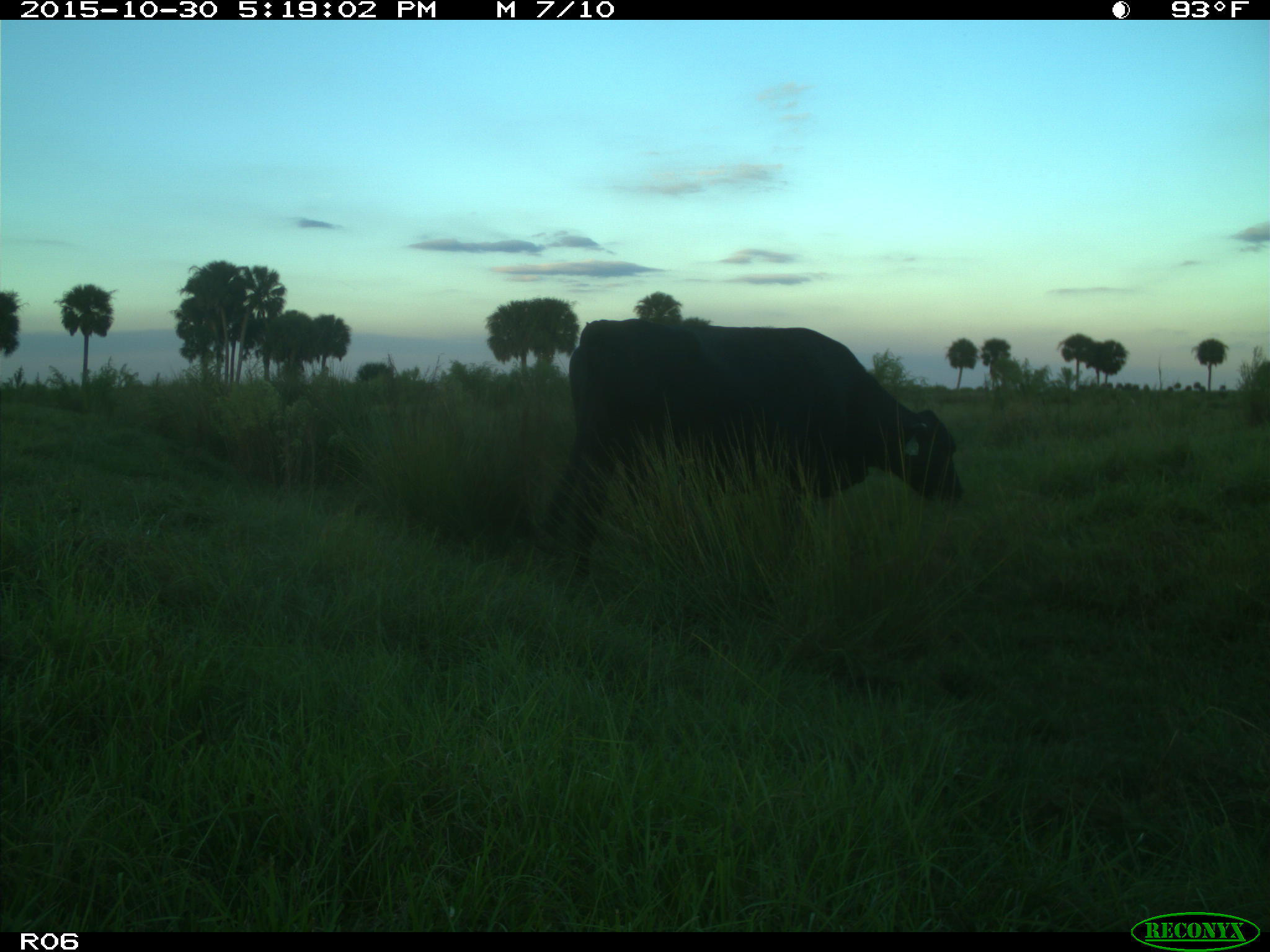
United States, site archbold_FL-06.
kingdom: Animalia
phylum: Chordata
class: Mammalia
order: Artiodactyla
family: Bovidae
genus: Bos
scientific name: Bos taurus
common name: domestic cow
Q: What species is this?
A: Bos taurus (domestic cow).